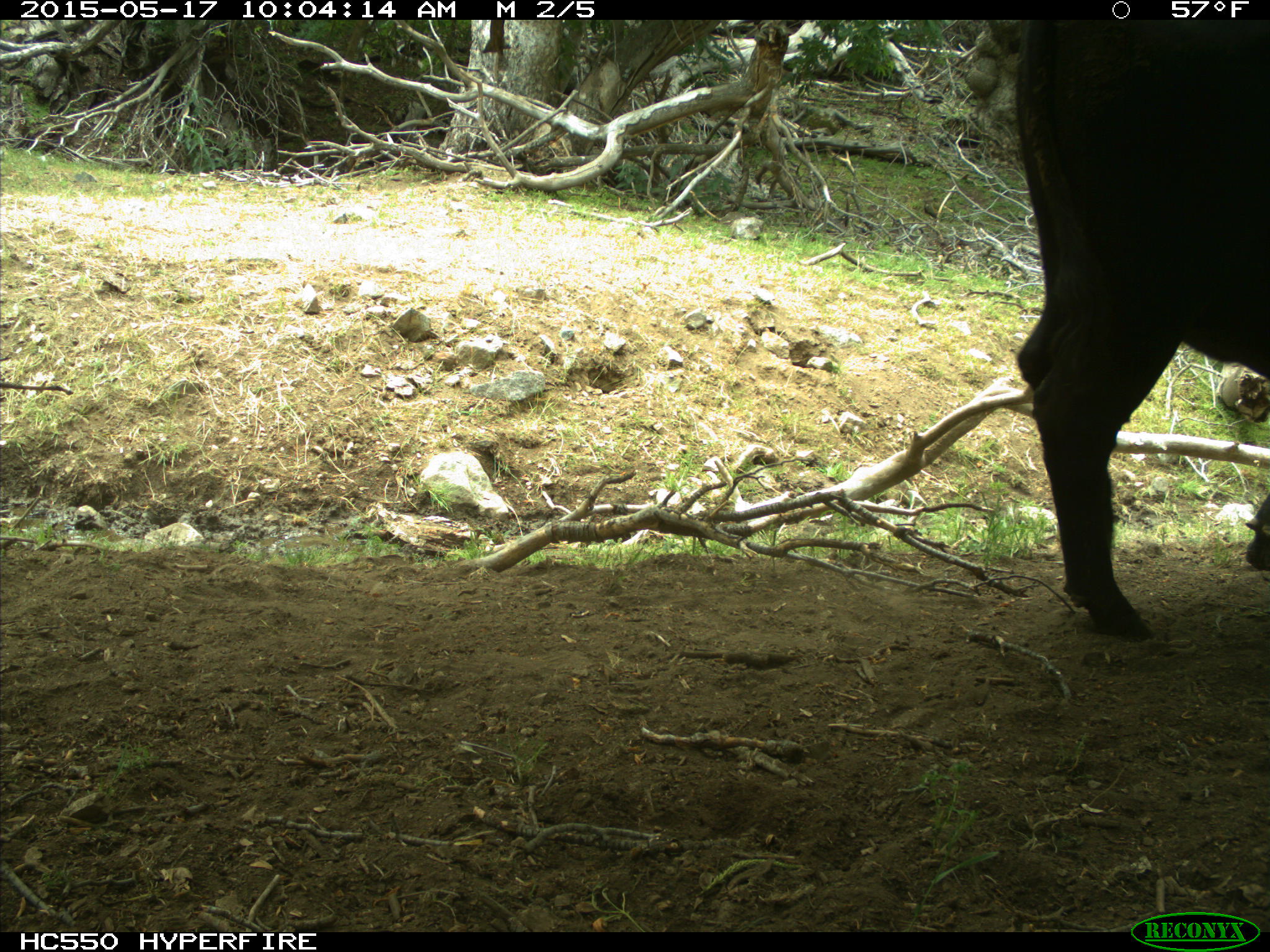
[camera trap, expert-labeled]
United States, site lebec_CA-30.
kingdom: Animalia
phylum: Chordata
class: Mammalia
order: Artiodactyla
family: Bovidae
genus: Bos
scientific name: Bos taurus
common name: domestic cow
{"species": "Bos taurus (domestic cow)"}